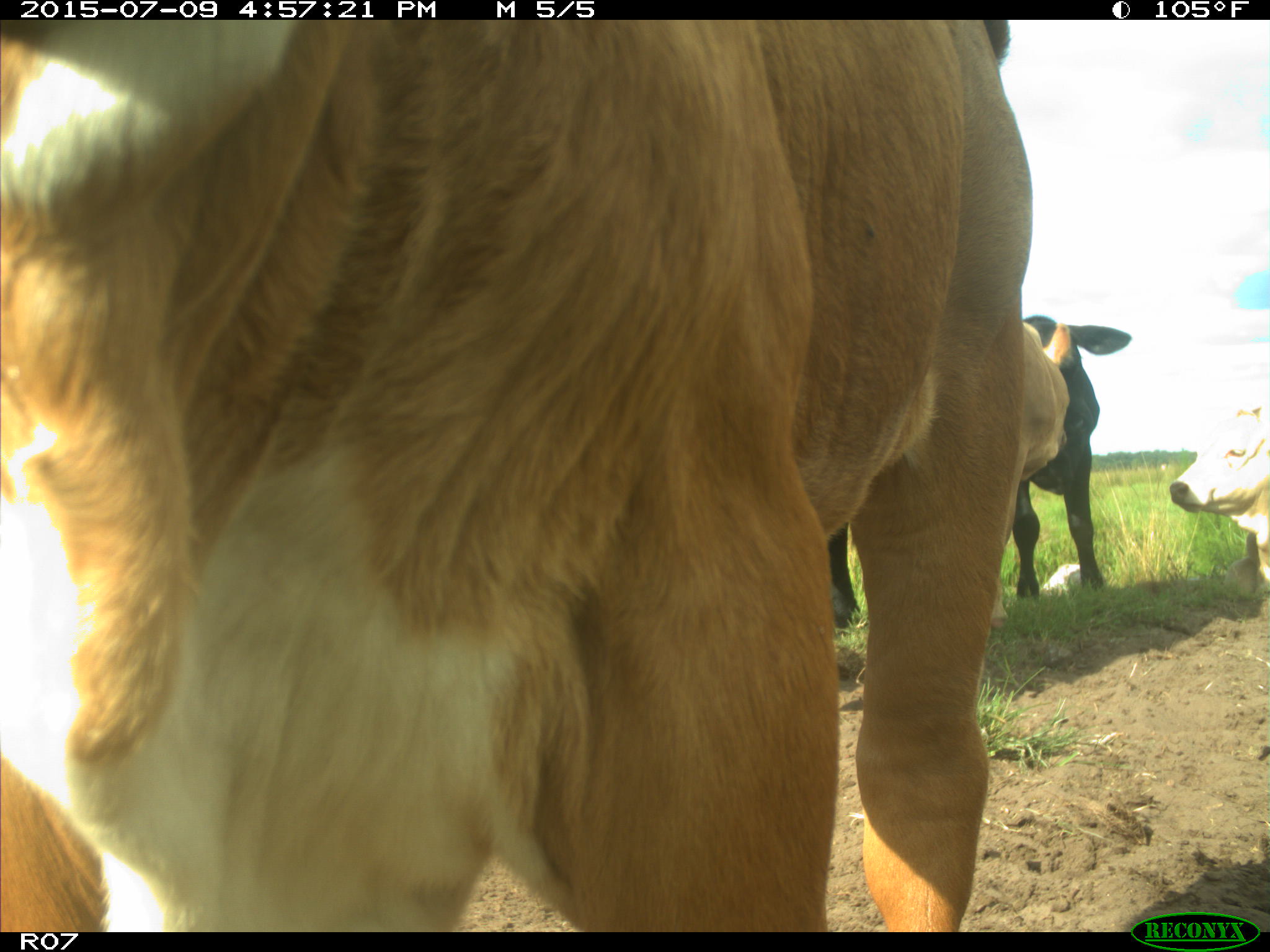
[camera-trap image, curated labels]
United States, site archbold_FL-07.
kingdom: Animalia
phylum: Chordata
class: Mammalia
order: Artiodactyla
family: Bovidae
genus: Bos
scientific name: Bos taurus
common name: domestic cow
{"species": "Bos taurus (domestic cow)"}